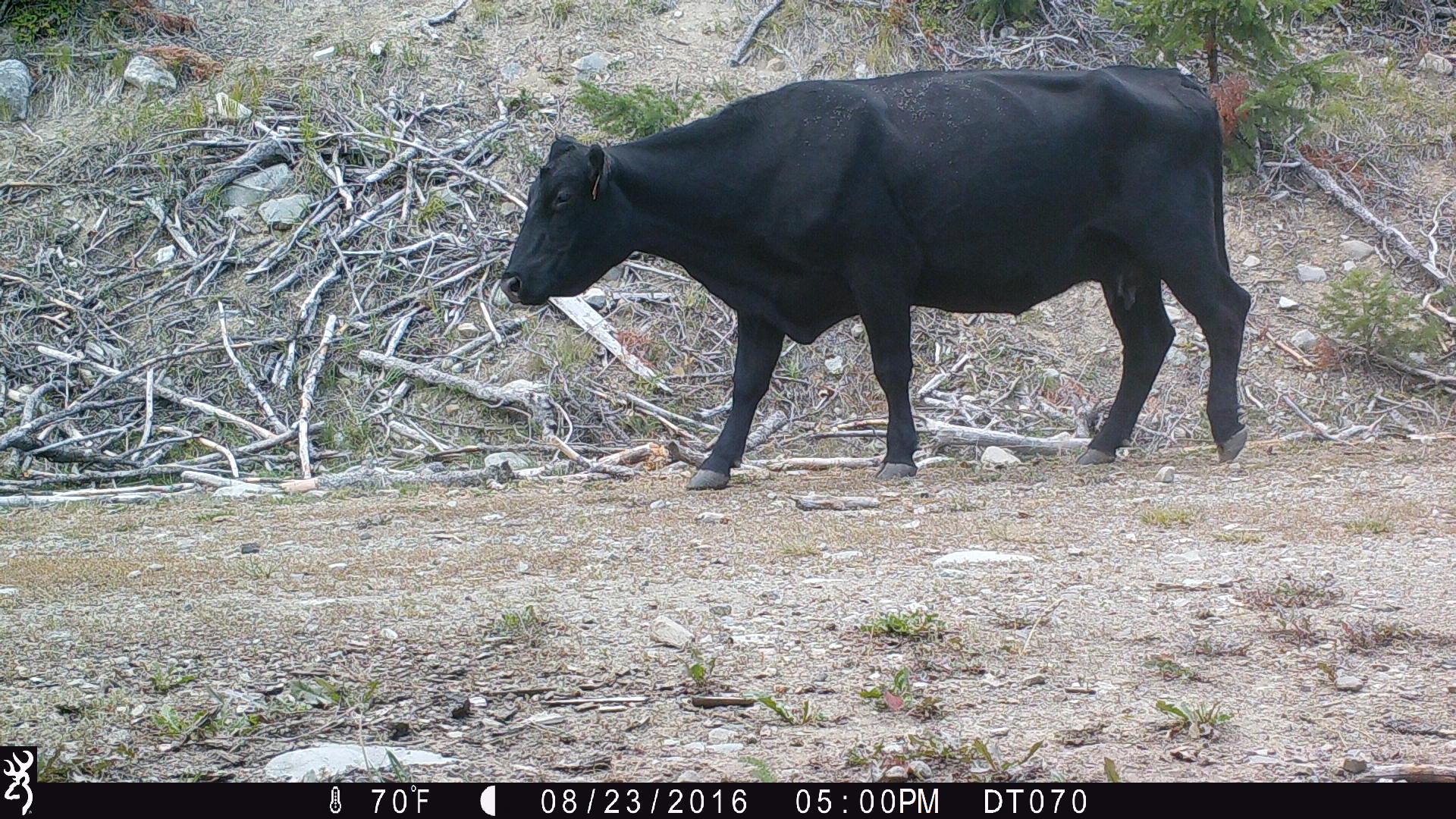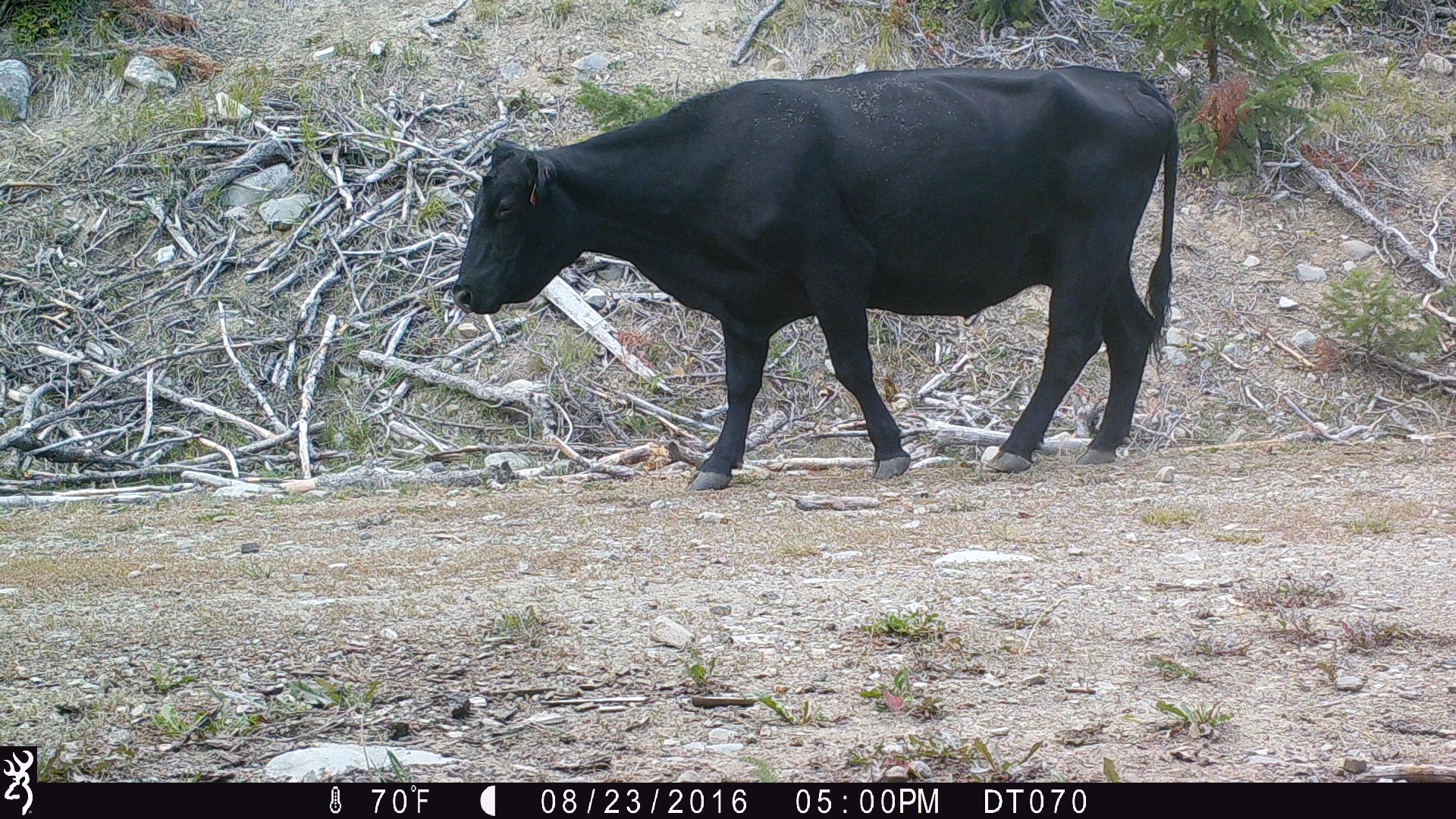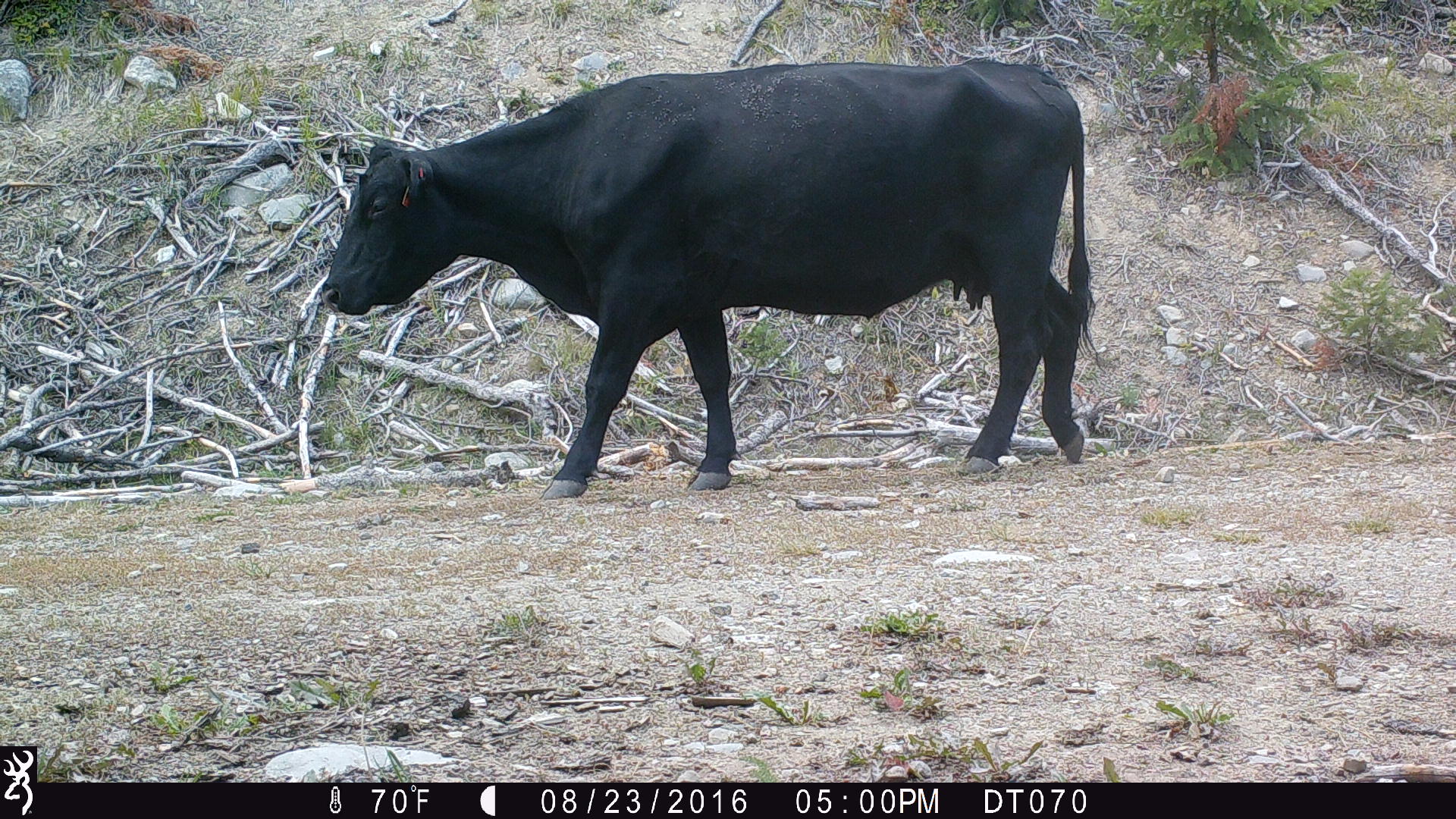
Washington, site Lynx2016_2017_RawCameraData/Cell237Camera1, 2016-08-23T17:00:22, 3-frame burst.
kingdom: Animalia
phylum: Chordata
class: Mammalia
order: Artiodactyla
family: Bovidae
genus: Bos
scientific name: Bos taurus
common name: domestic cattle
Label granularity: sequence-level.